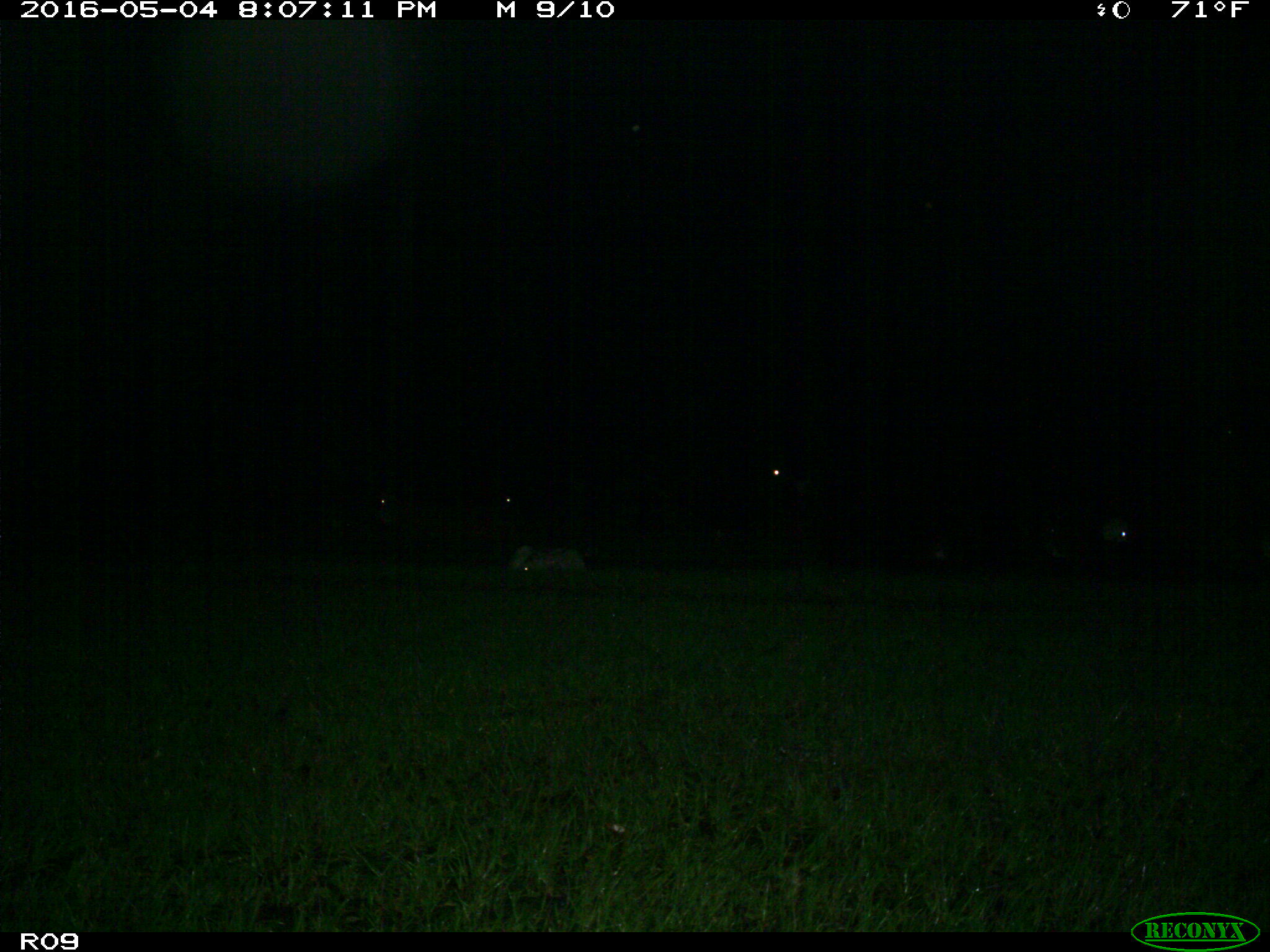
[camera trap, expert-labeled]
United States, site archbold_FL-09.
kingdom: Animalia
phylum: Chordata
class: Mammalia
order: Artiodactyla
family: Bovidae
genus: Bos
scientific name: Bos taurus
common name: domestic cow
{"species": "Bos taurus (domestic cow)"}